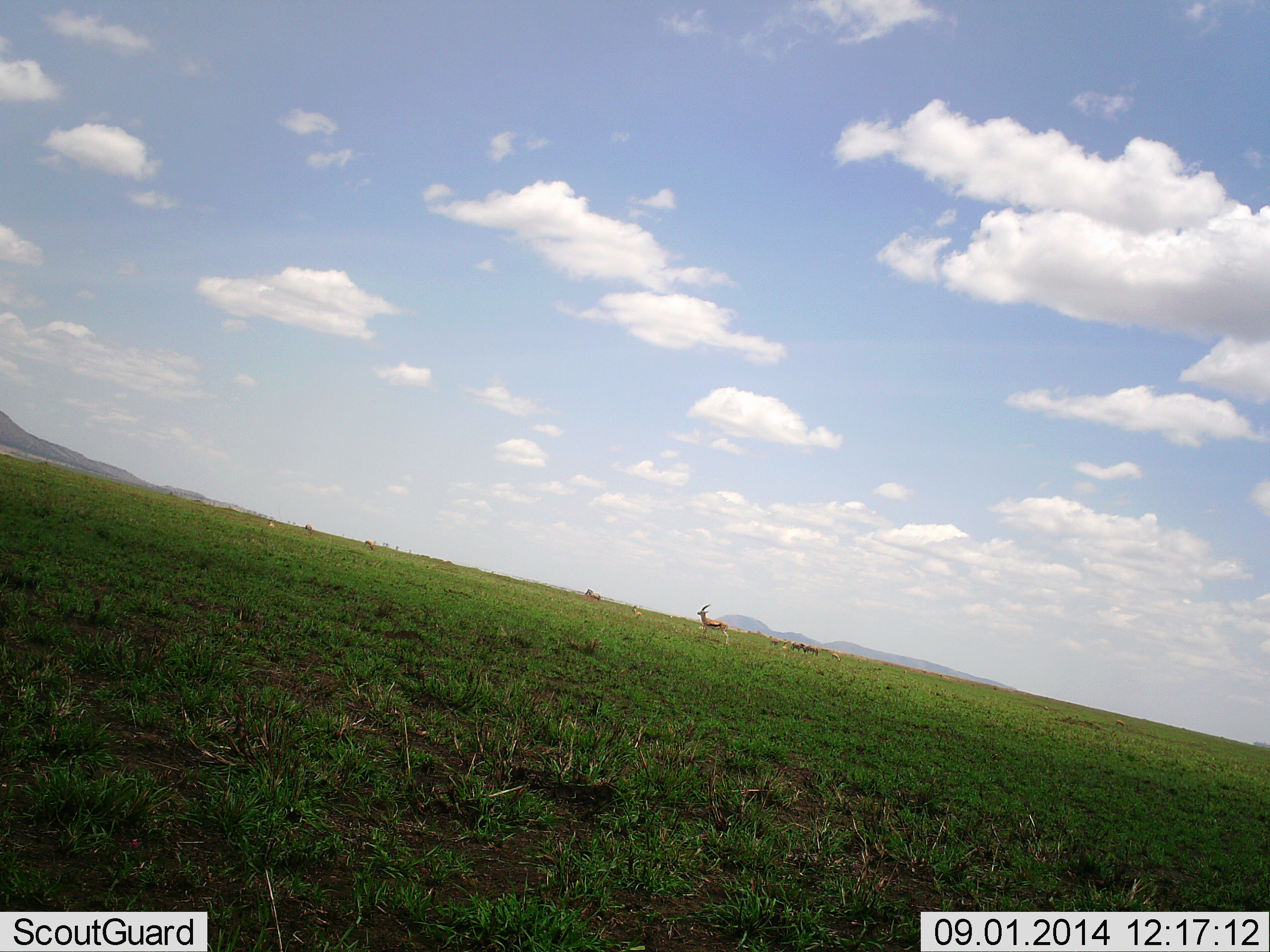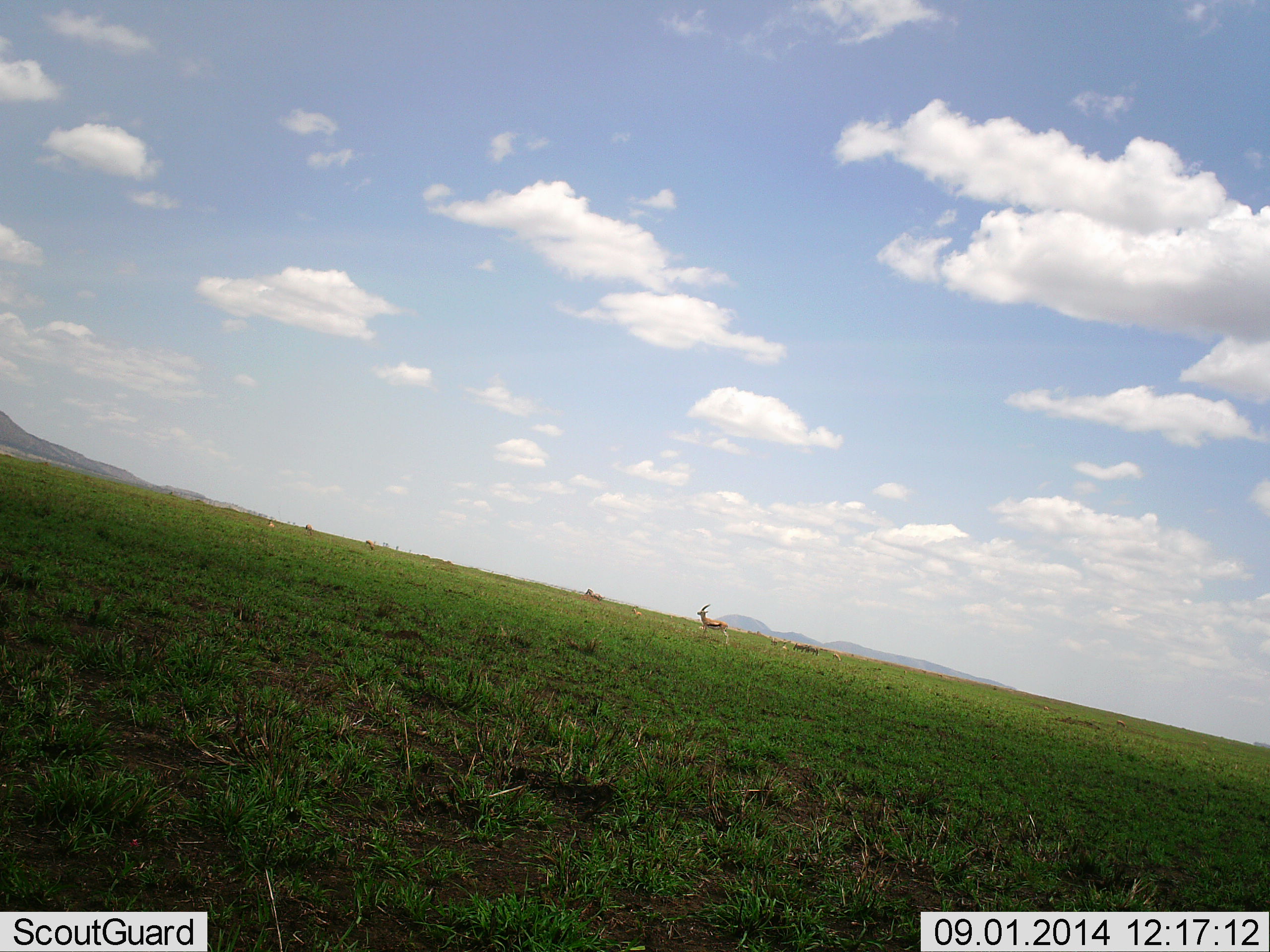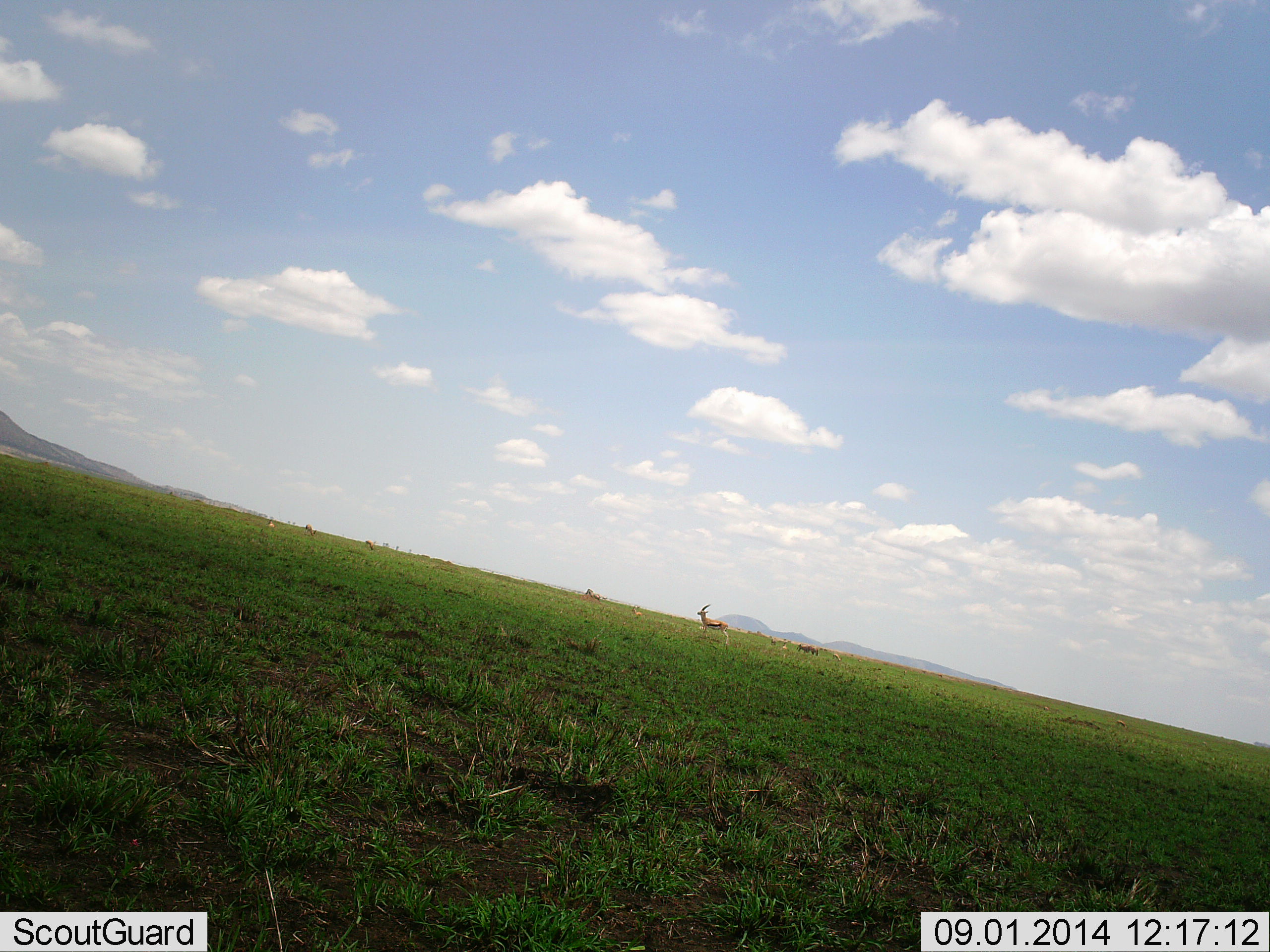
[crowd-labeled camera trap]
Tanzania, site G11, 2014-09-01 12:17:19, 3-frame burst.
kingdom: Animalia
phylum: Chordata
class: Mammalia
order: Artiodactyla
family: Bovidae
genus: Eudorcas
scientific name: Eudorcas thomsonii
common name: thomson's gazelle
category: gazellethomsons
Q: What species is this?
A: Gazellethomsons (thomson's gazelle) (Eudorcas thomsonii).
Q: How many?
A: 4.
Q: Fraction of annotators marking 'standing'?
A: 91%.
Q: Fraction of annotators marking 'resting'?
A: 9%.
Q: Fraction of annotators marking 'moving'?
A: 18%.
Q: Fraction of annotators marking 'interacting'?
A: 0%.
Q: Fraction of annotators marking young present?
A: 0%.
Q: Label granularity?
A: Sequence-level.